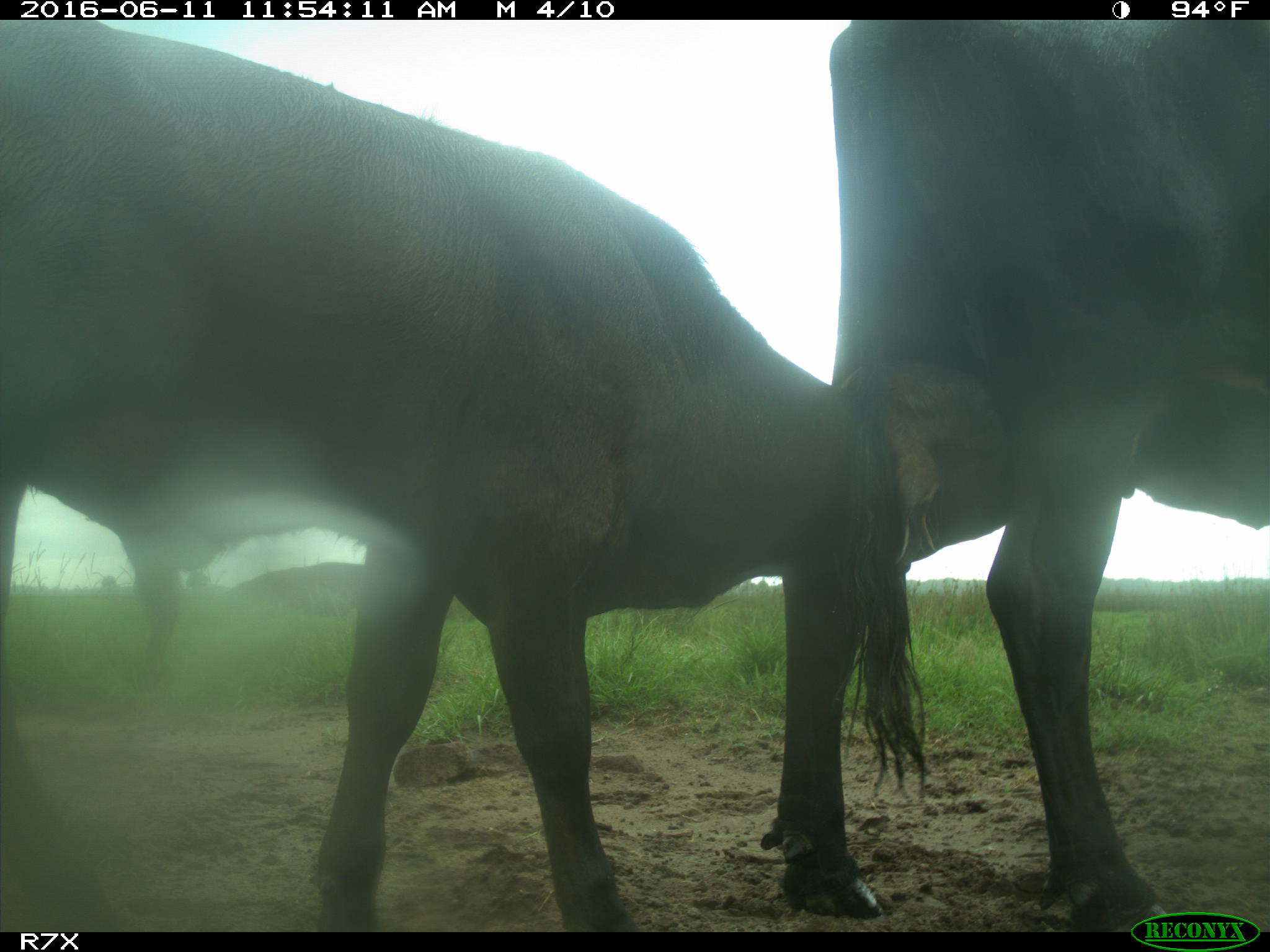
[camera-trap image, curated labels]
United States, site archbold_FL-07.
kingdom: Animalia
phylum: Chordata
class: Mammalia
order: Artiodactyla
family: Bovidae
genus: Bos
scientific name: Bos taurus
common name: domestic cow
Bos taurus (domestic cow).